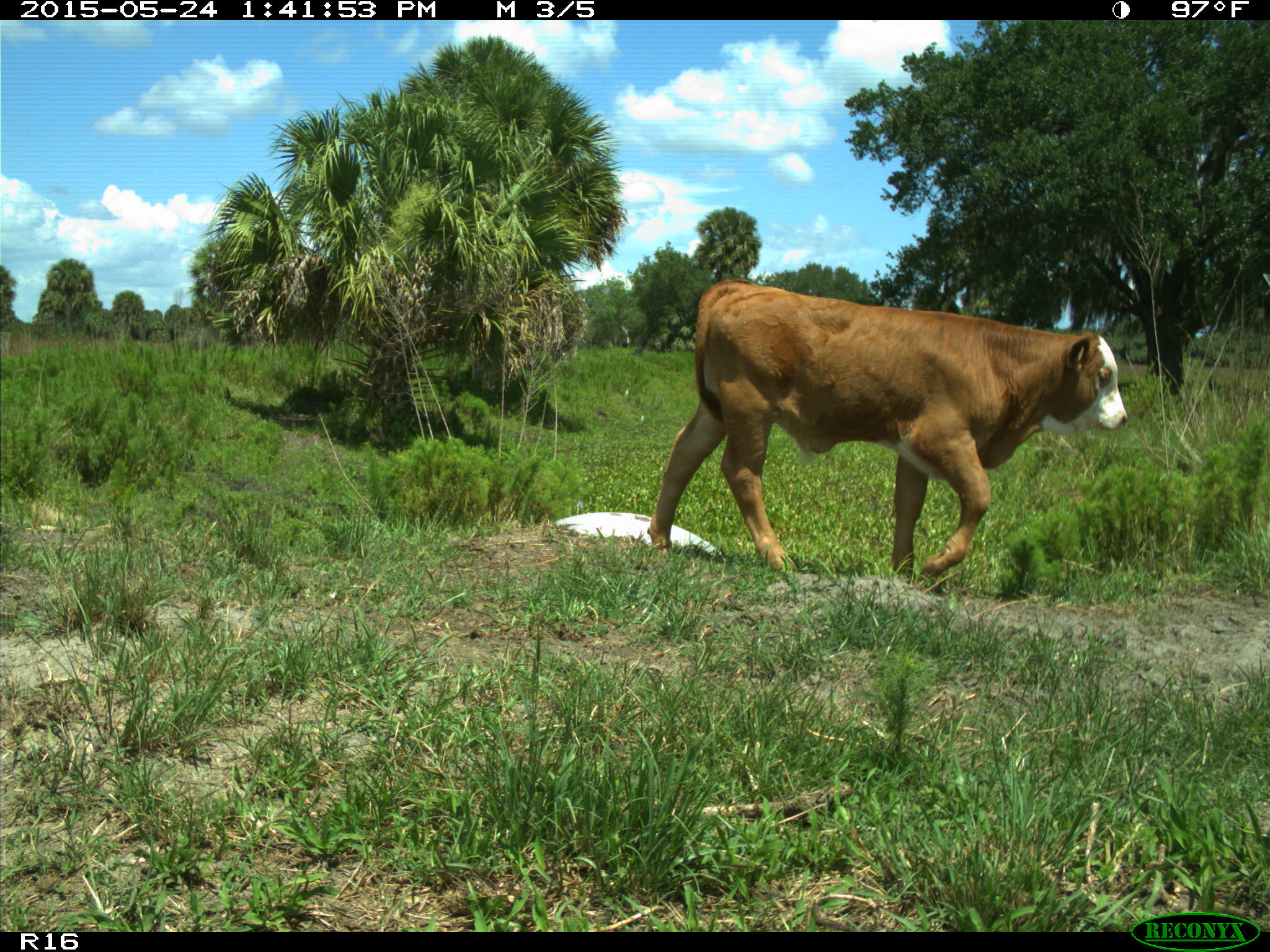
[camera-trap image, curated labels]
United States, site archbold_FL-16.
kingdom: Animalia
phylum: Chordata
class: Mammalia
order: Artiodactyla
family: Bovidae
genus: Bos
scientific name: Bos taurus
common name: domestic cow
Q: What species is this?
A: Bos taurus (domestic cow).